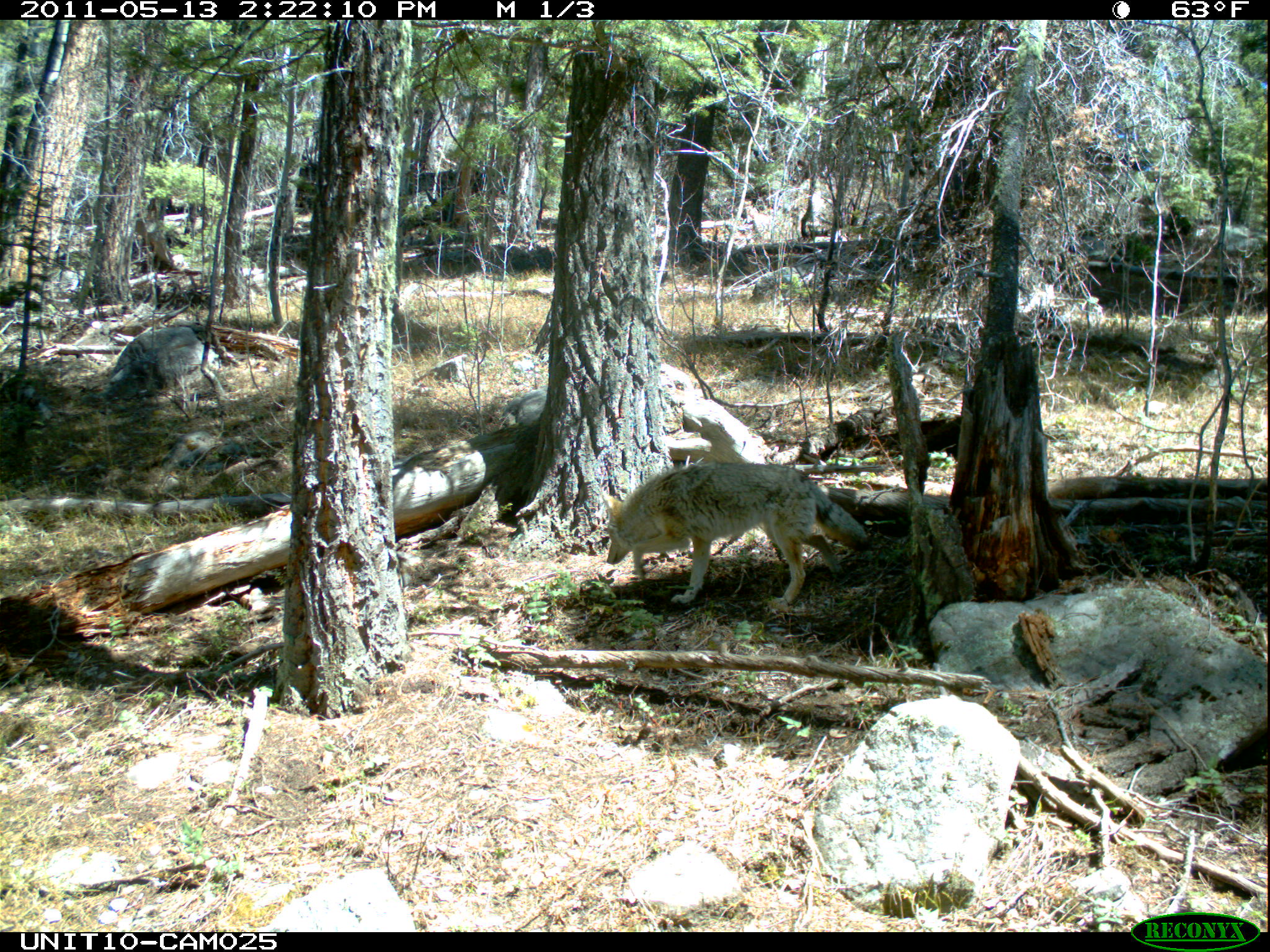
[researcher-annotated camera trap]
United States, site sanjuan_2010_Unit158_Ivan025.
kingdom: Animalia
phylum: Chordata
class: Mammalia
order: Carnivora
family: Canidae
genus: Canis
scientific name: Canis latrans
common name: coyote